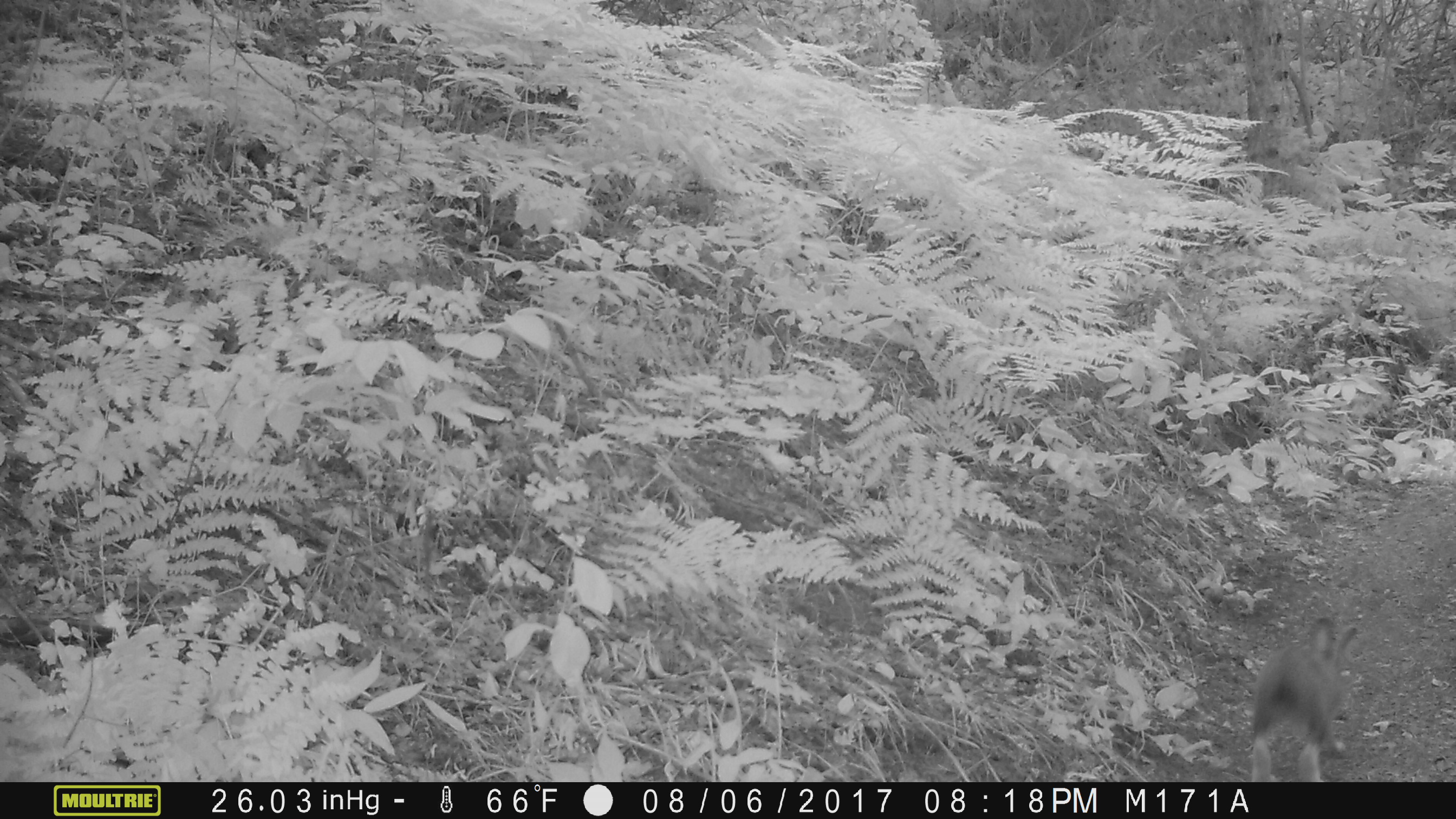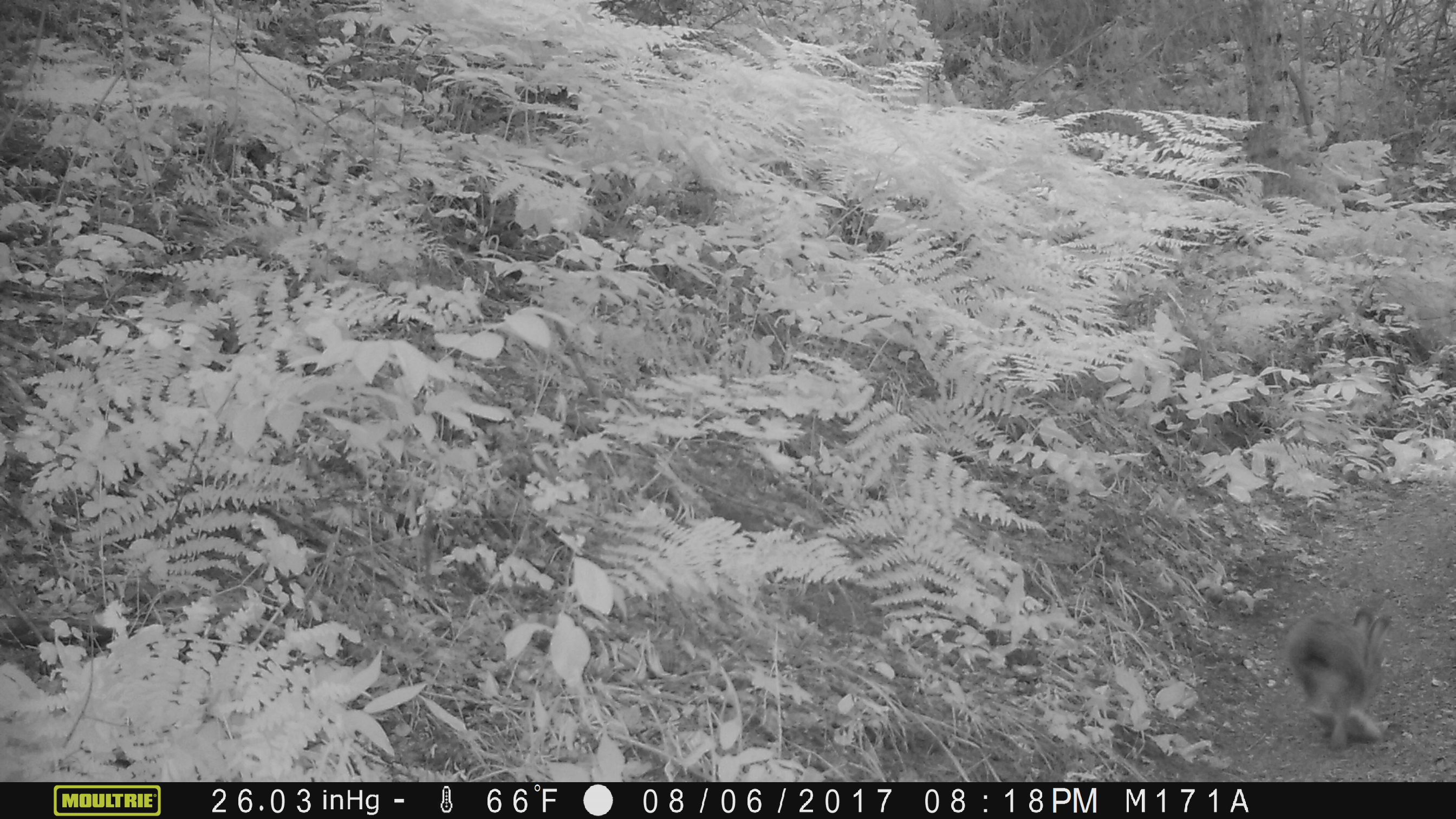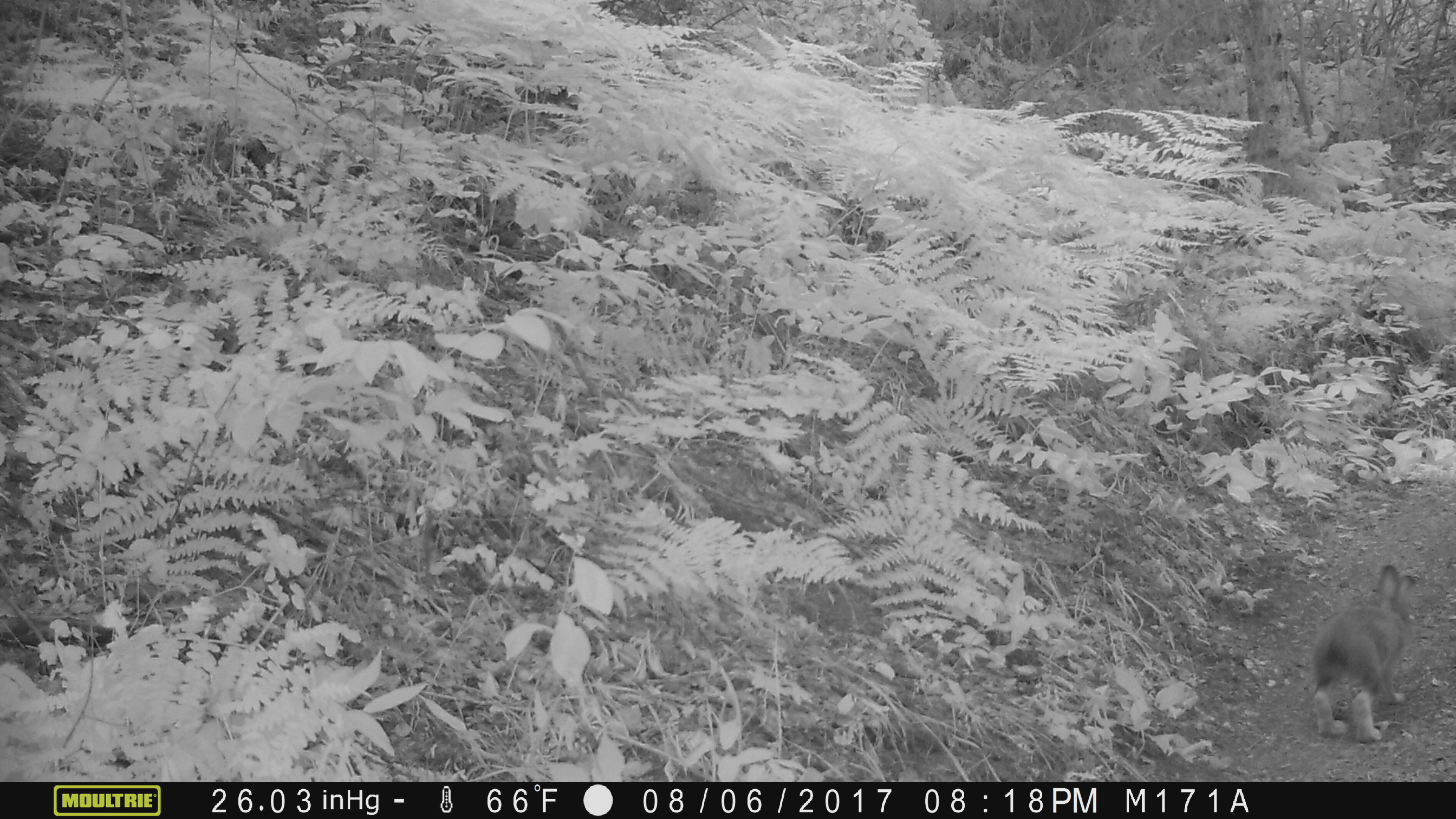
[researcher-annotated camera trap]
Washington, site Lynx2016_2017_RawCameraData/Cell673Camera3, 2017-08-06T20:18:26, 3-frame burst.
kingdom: Animalia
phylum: Chordata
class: Mammalia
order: Lagomorpha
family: Leporidae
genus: Lepus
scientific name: Lepus americanus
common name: snowshoe hare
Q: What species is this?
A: Lepus americanus (snowshoe hare).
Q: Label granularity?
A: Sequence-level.